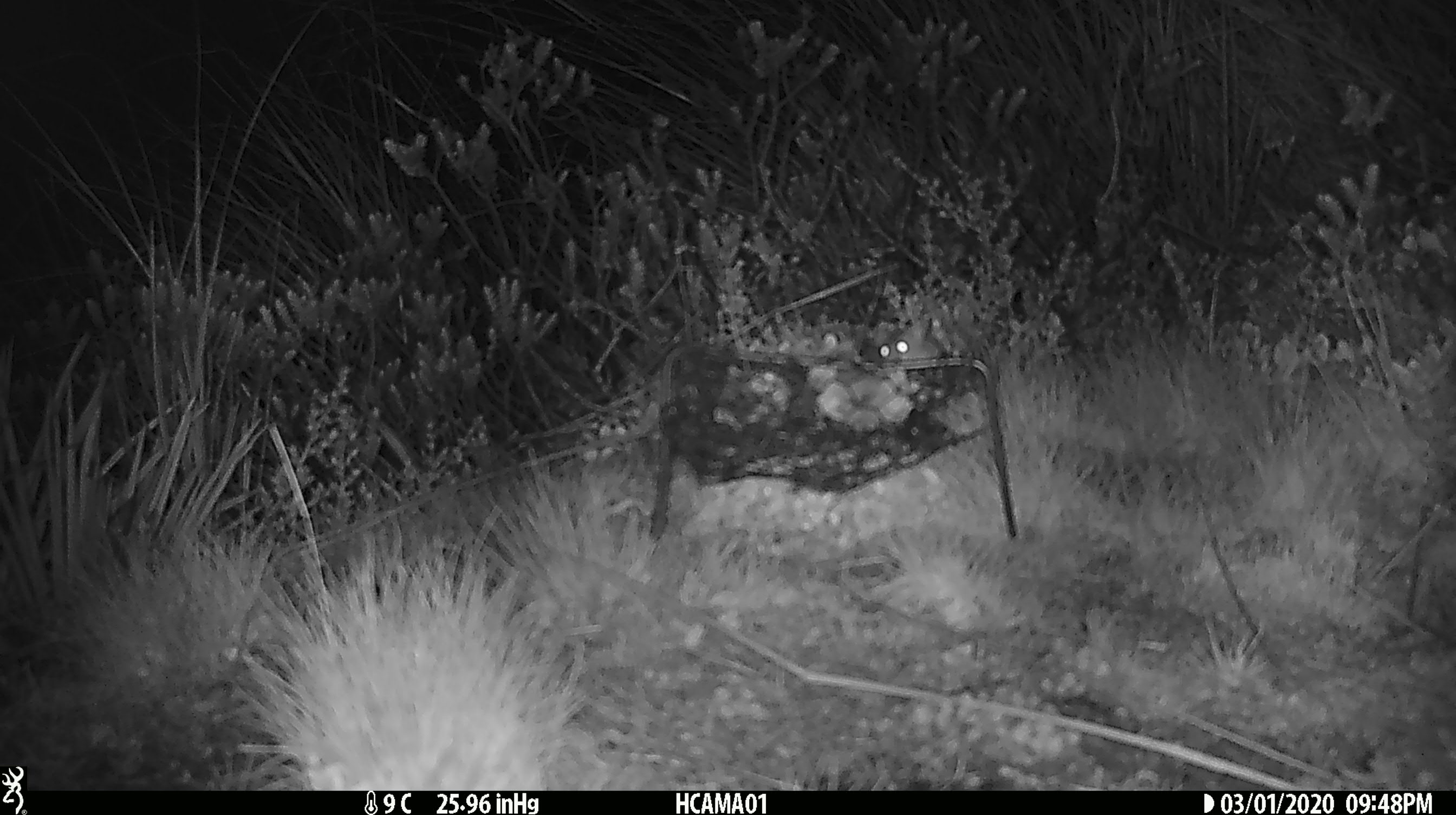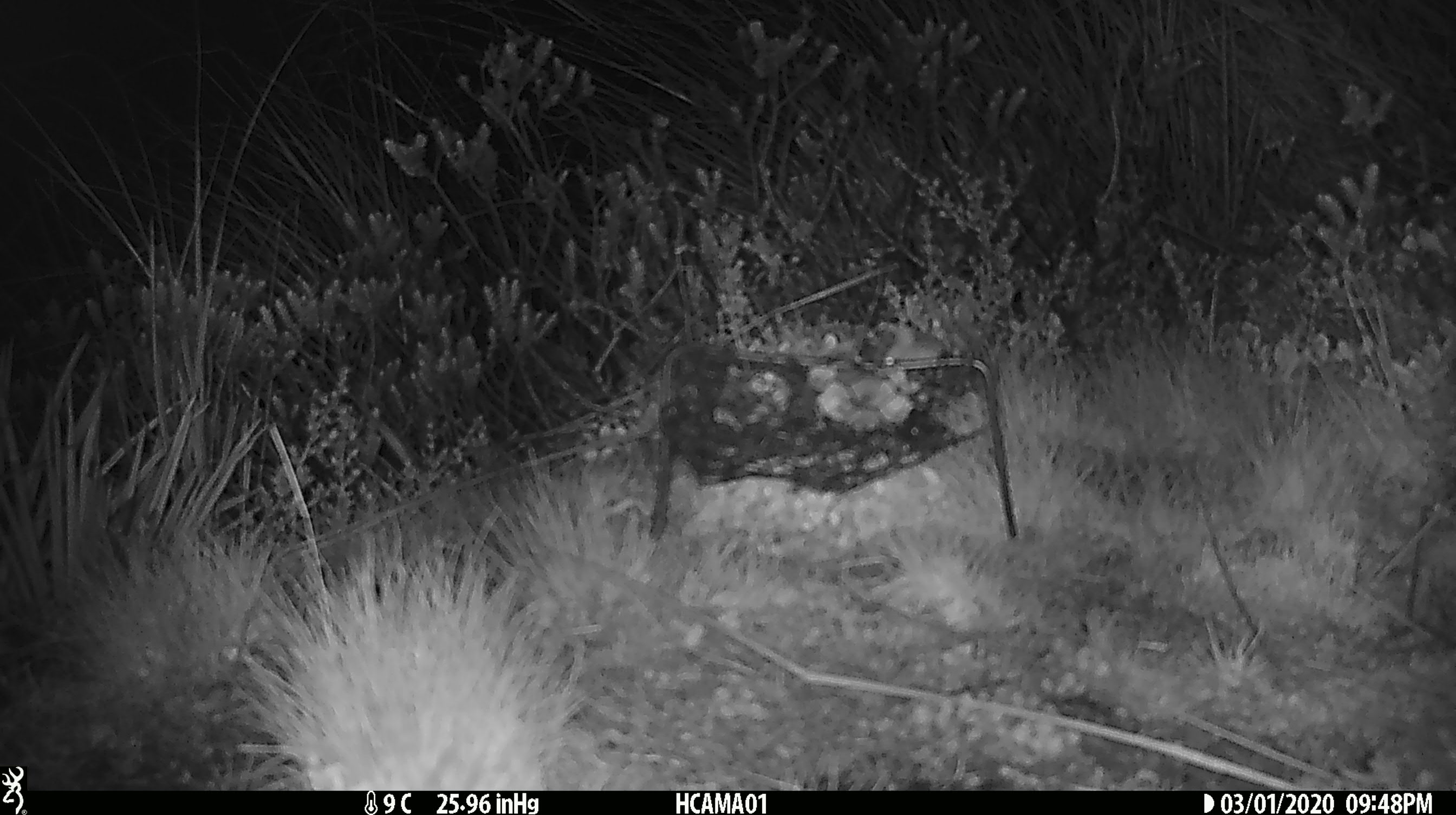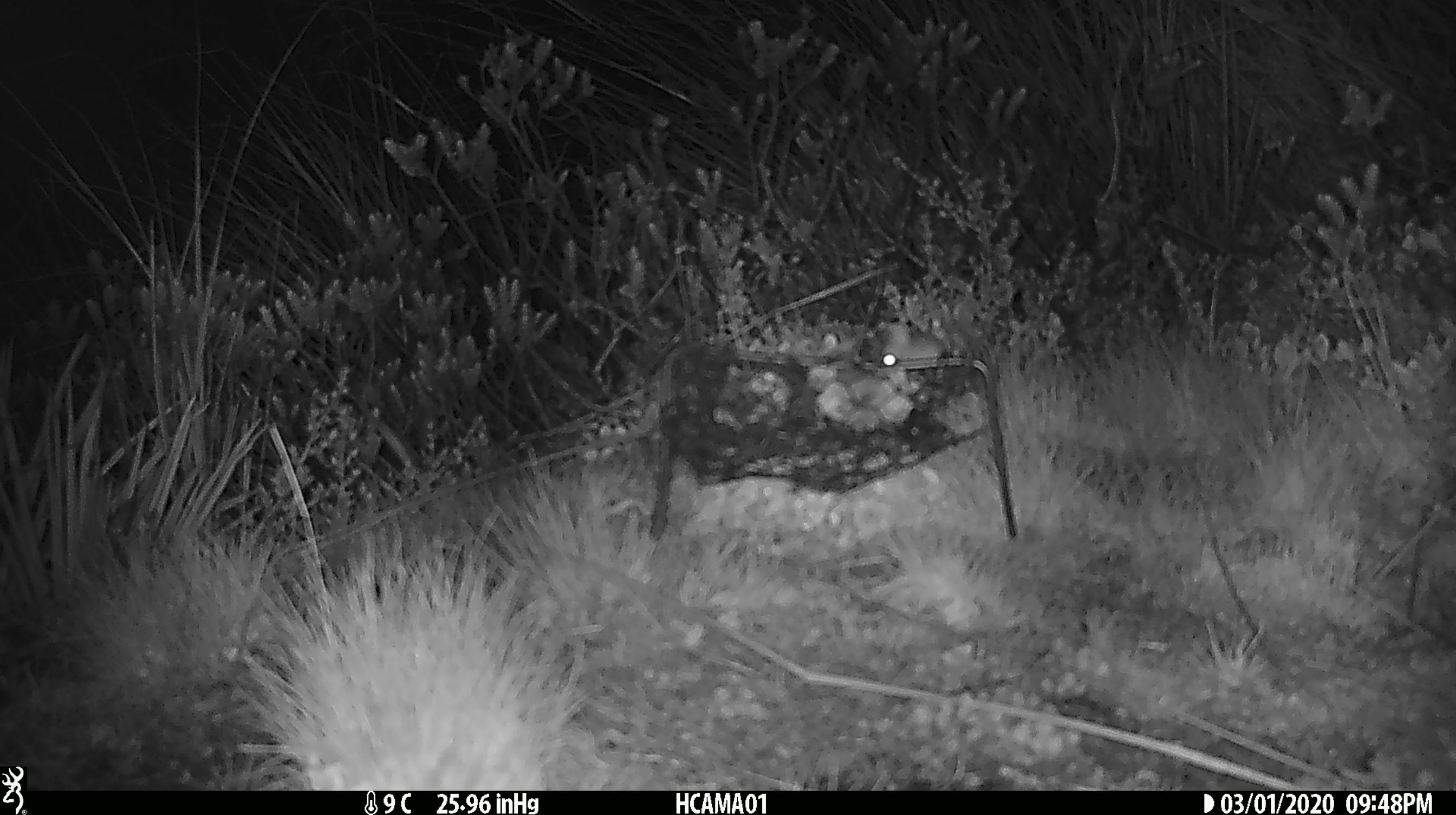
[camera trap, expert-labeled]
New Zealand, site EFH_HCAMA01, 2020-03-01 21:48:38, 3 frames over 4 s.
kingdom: Animalia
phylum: Chordata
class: Mammalia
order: Rodentia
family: Muridae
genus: Mus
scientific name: Mus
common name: mouse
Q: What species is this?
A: Mouse (Mus).